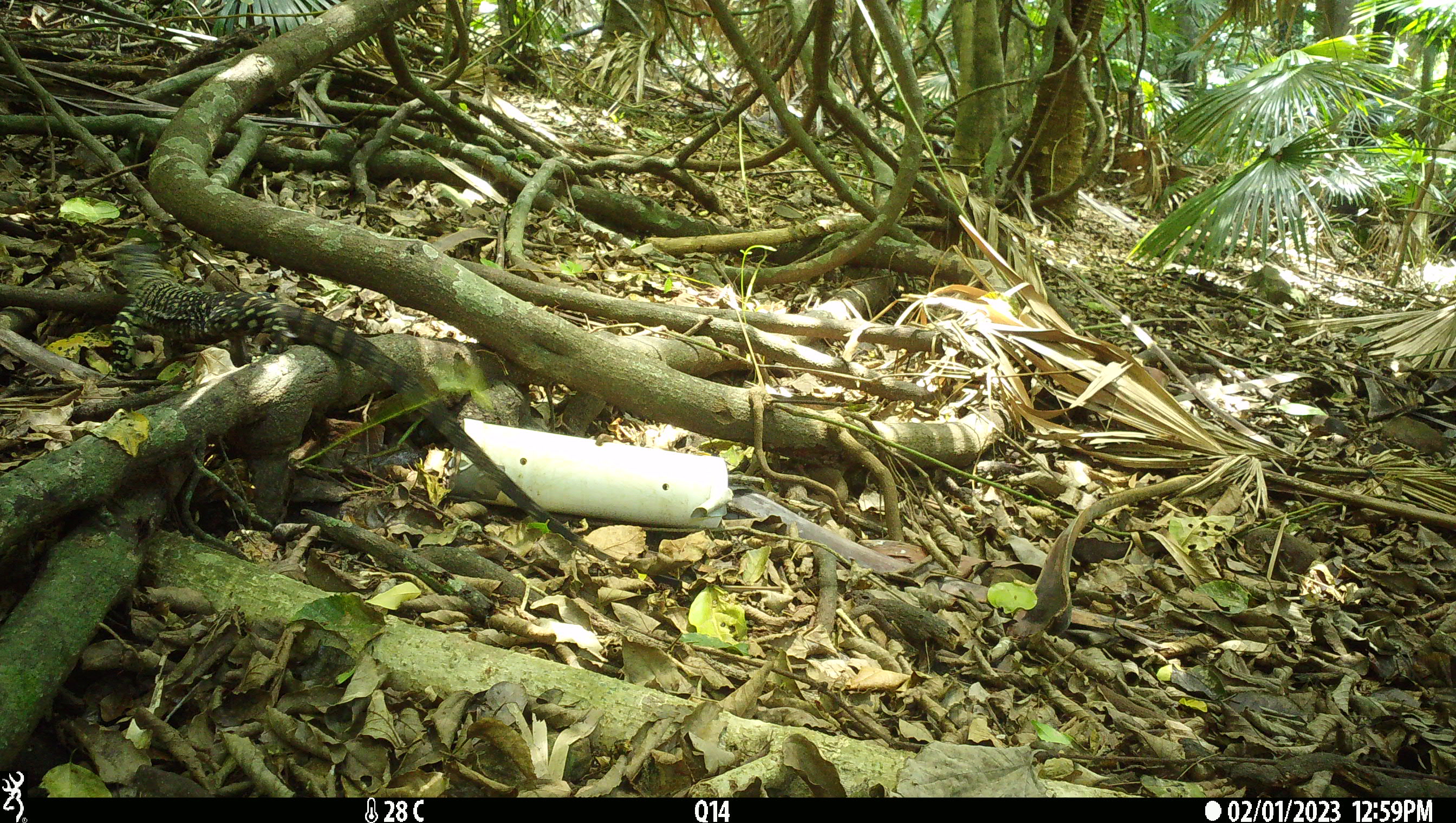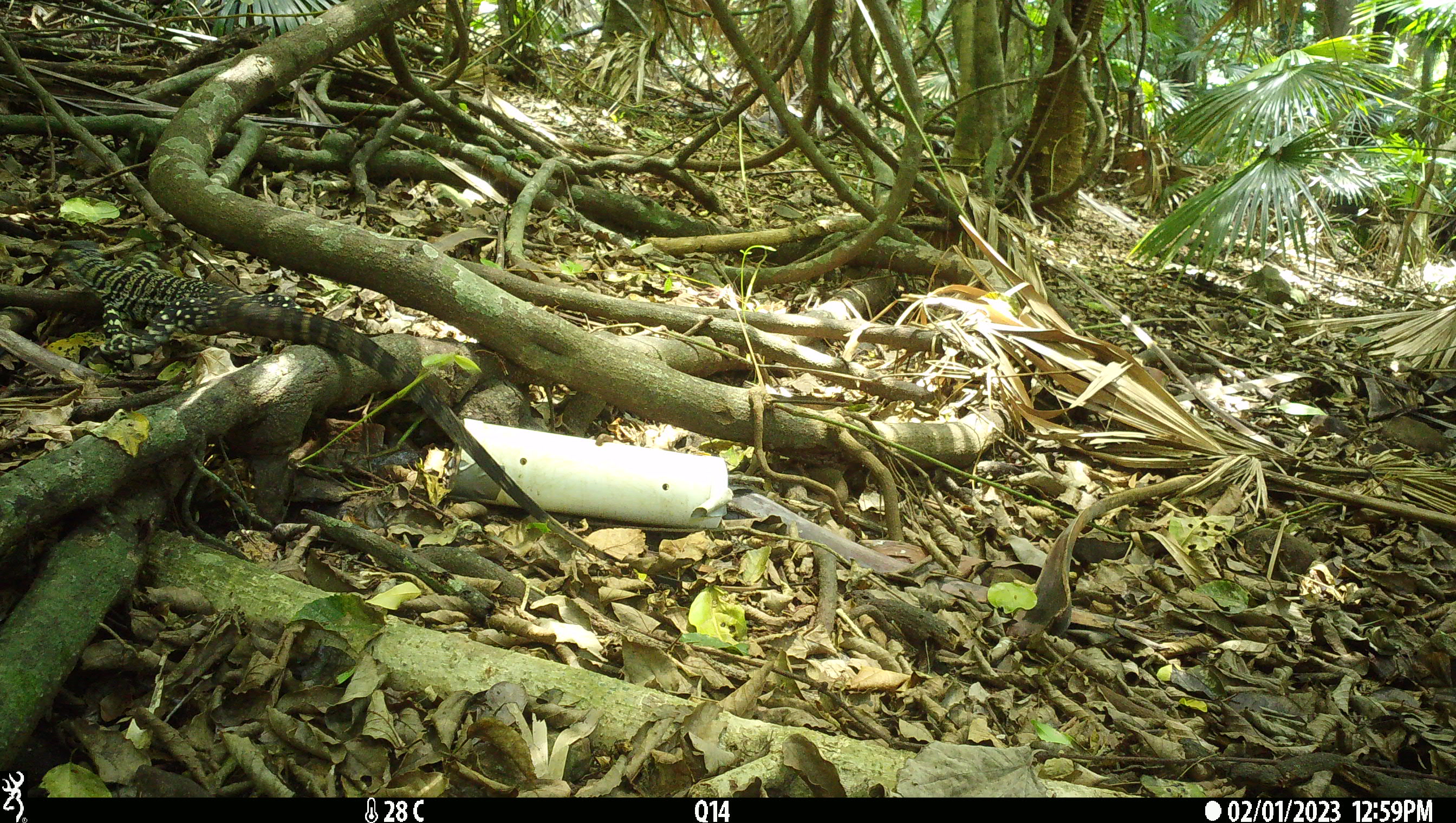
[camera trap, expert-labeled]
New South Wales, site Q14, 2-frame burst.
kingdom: Animalia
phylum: Chordata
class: Reptilia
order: Squamata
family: Varanidae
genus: Varanus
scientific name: Varanus varius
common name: lace monitor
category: goanna